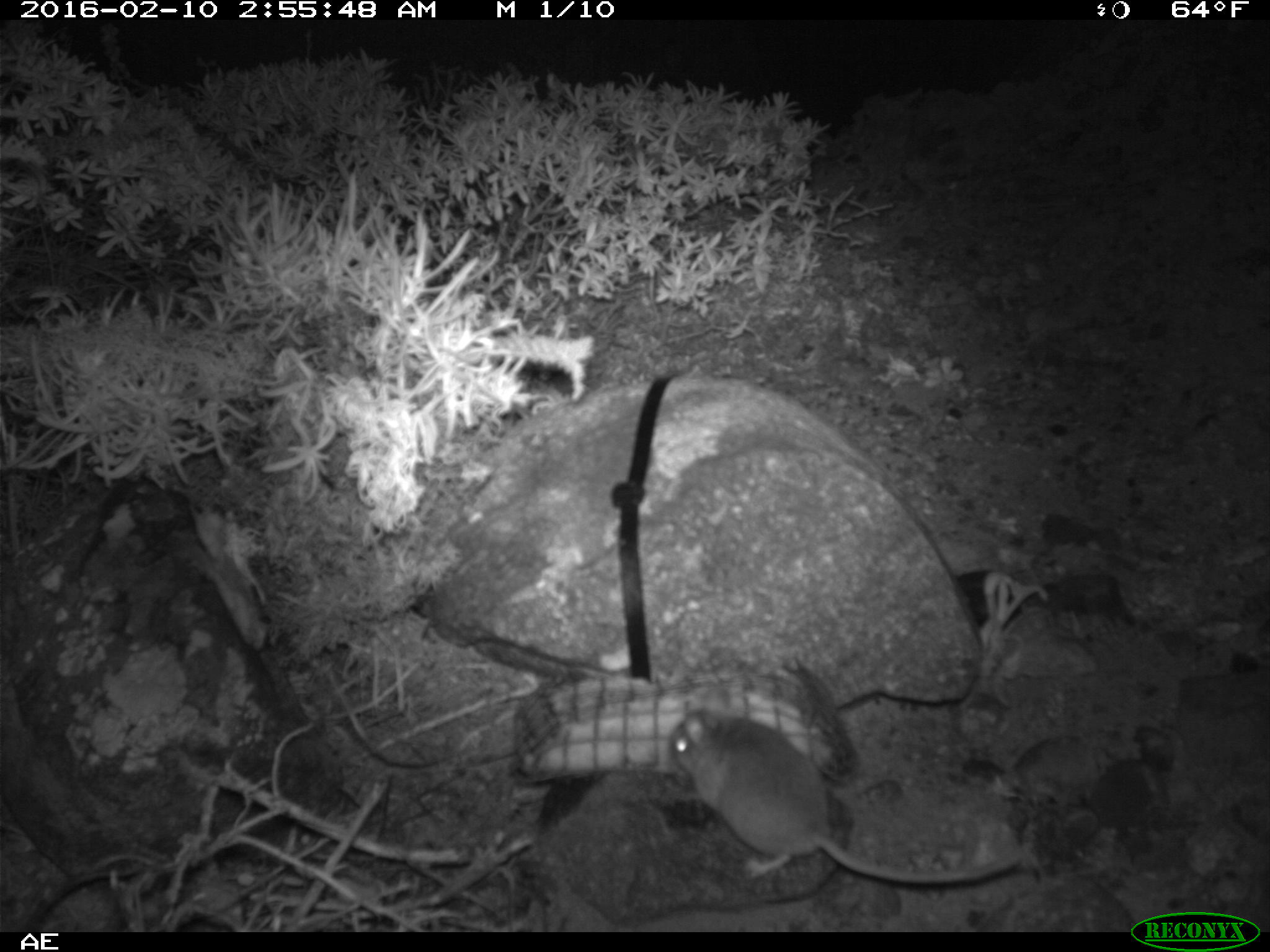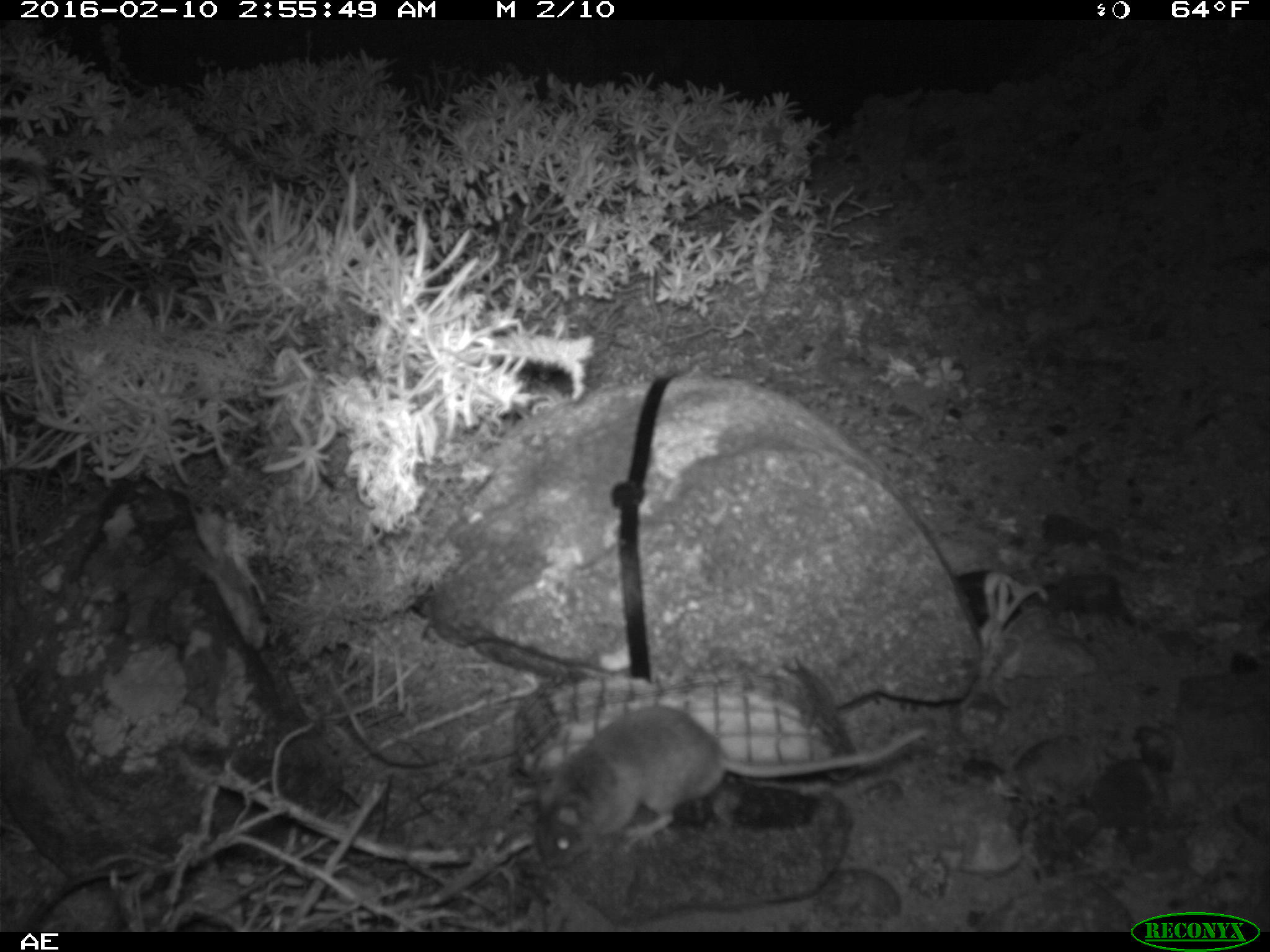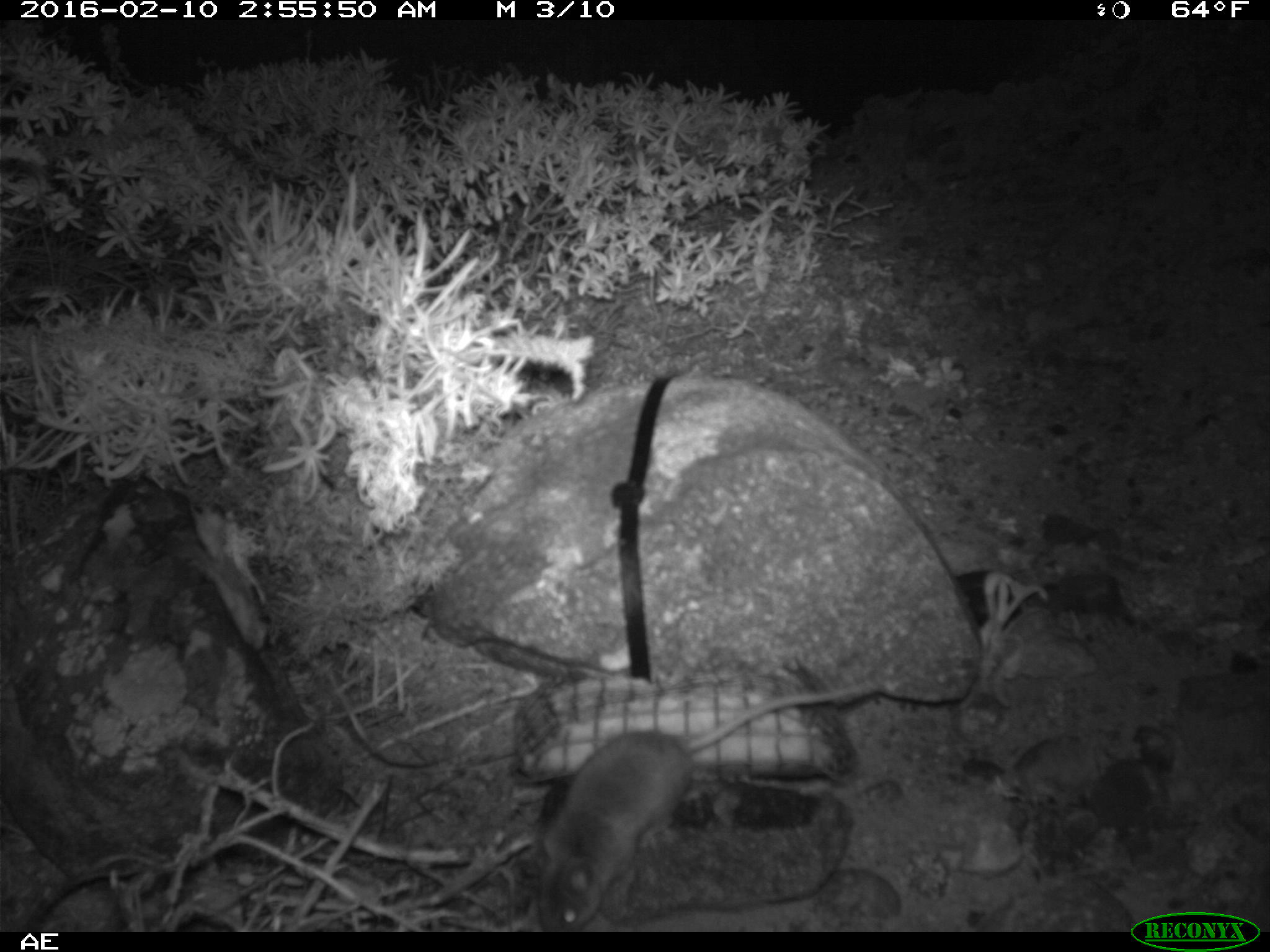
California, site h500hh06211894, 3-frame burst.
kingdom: Animalia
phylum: Chordata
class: Mammalia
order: Rodentia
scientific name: Rodentia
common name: rodent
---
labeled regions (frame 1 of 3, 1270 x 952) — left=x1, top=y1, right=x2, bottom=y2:
rodent: left=672, top=683, right=1022, bottom=886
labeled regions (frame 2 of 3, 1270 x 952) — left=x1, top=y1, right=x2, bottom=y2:
rodent: left=530, top=705, right=928, bottom=871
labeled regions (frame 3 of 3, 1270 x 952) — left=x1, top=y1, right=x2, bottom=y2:
rodent: left=540, top=679, right=875, bottom=932